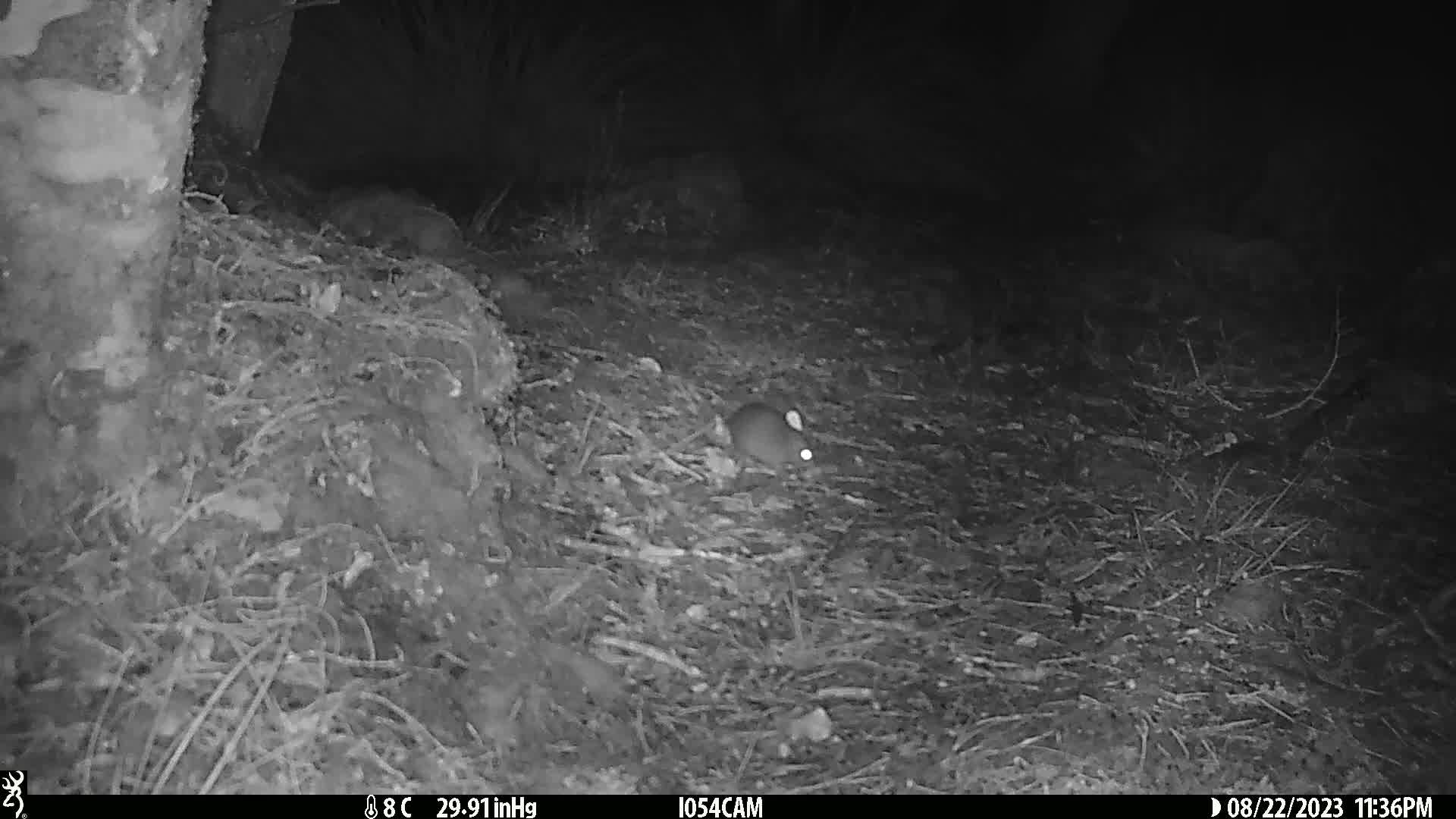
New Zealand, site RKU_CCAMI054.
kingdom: Animalia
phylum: Chordata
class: Mammalia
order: Rodentia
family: Muridae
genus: Rattus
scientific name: Rattus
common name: rat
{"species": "rat (Rattus)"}